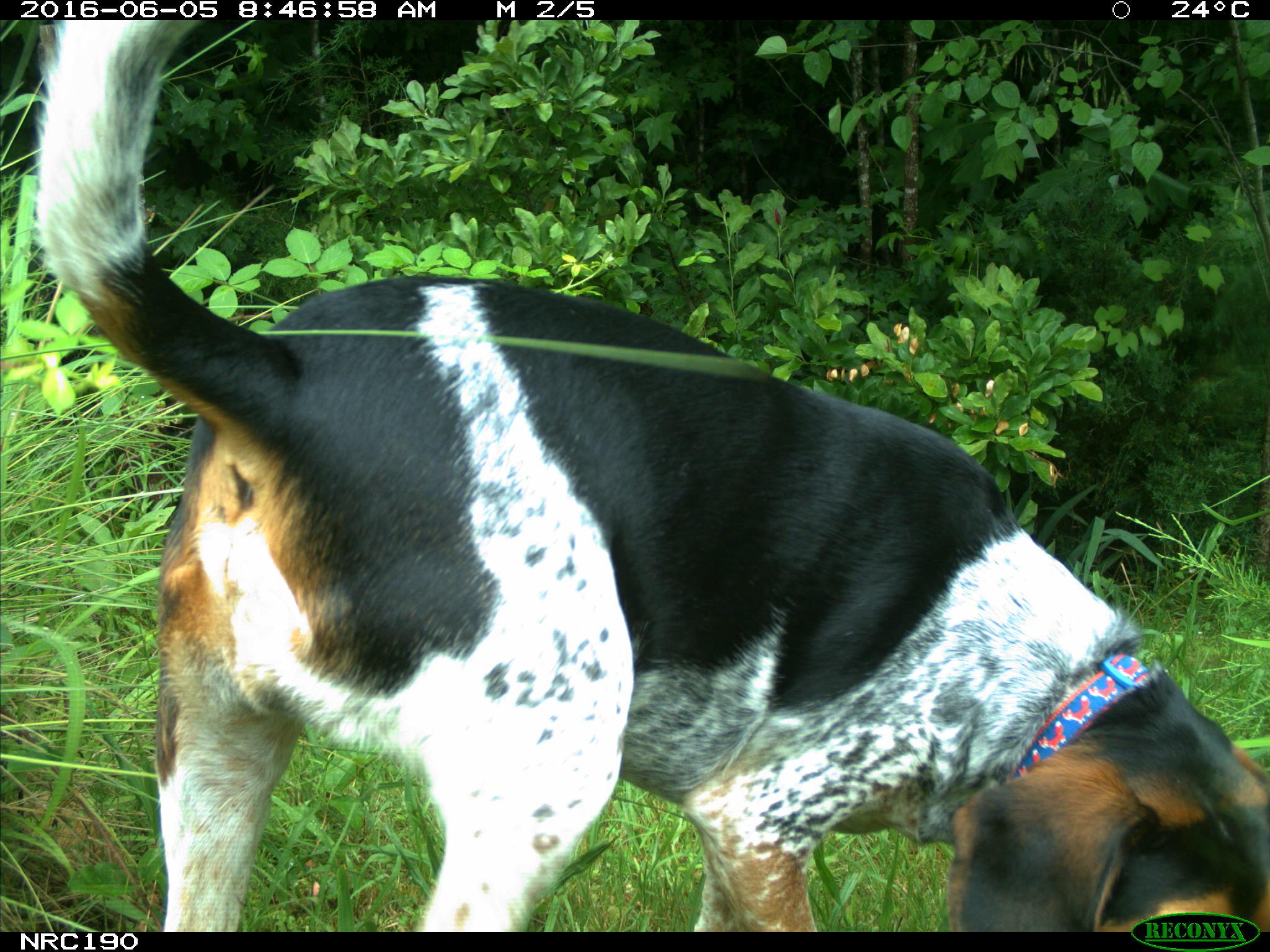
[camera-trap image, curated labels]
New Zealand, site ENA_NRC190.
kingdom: Animalia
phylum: Chordata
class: Mammalia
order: Carnivora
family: Canidae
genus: Canis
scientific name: Canis familiaris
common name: domestic dog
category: dog